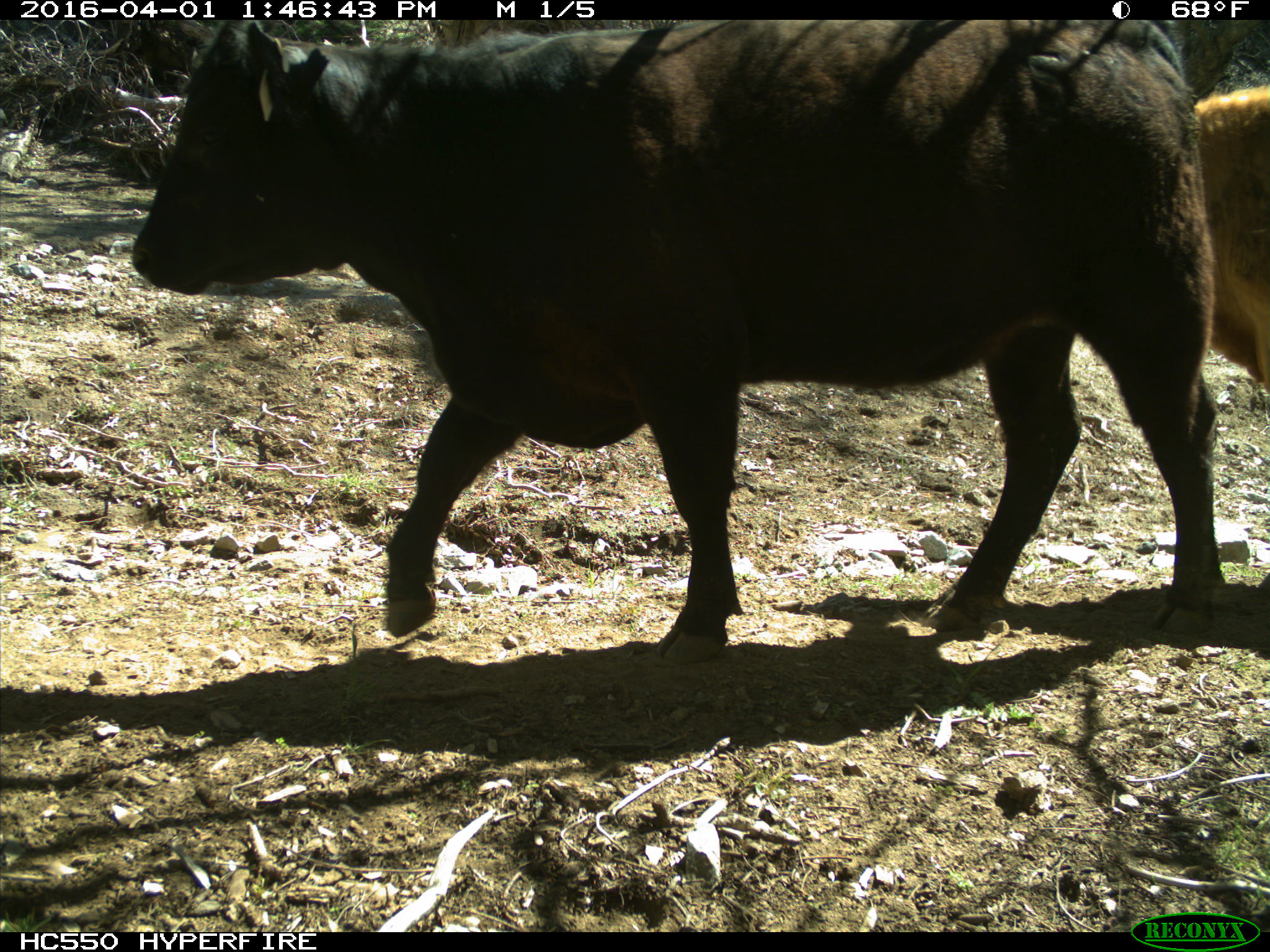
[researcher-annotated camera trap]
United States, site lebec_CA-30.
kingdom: Animalia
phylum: Chordata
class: Mammalia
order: Artiodactyla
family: Bovidae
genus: Bos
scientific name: Bos taurus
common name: domestic cow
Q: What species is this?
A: Bos taurus (domestic cow).